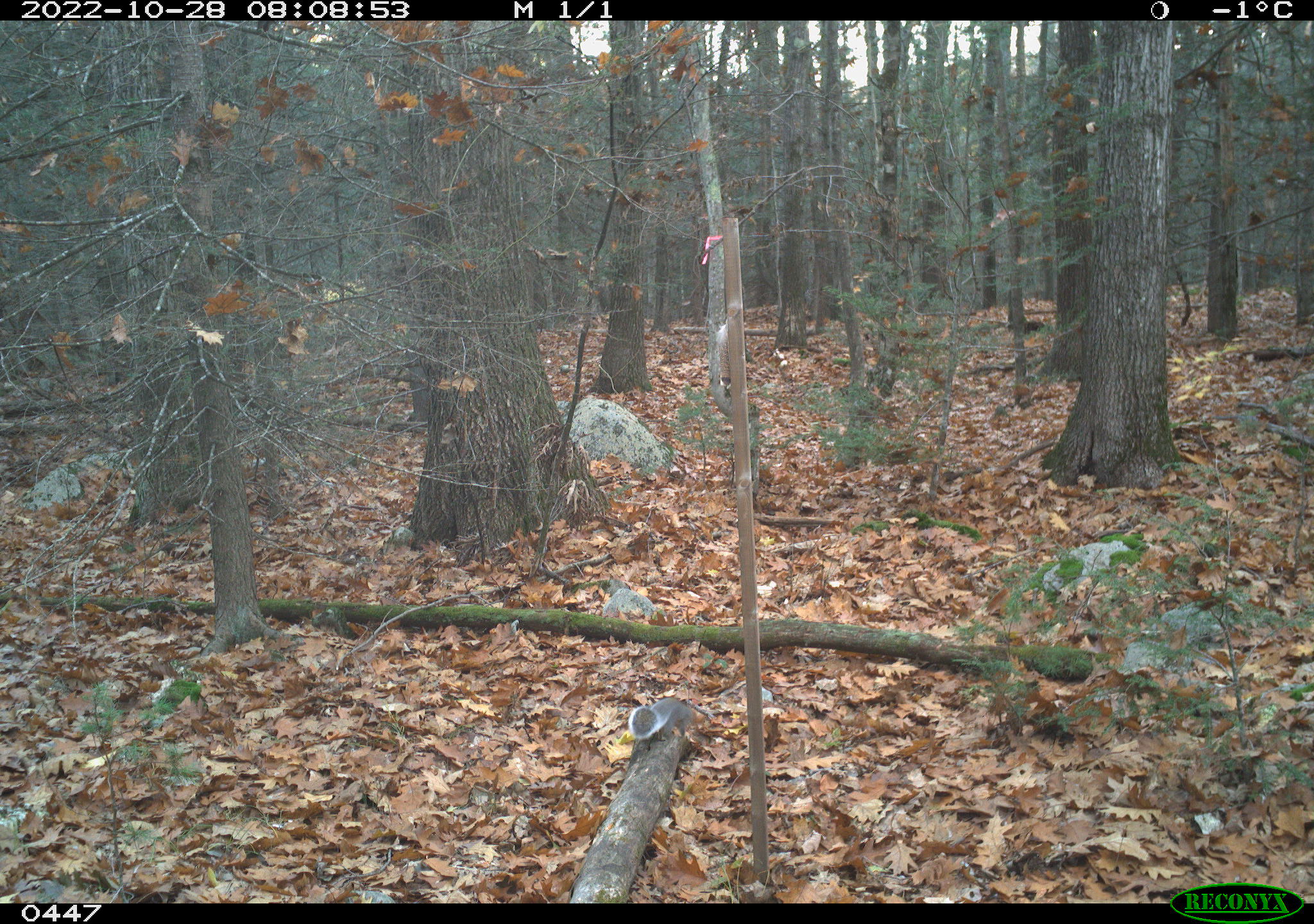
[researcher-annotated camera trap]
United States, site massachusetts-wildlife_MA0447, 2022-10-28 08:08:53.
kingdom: Animalia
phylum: Chordata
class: Mammalia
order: Rodentia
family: Sciuridae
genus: Sciurus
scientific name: Sciurus carolinensis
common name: gray squirrel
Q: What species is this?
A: Gray squirrel (Sciurus carolinensis).